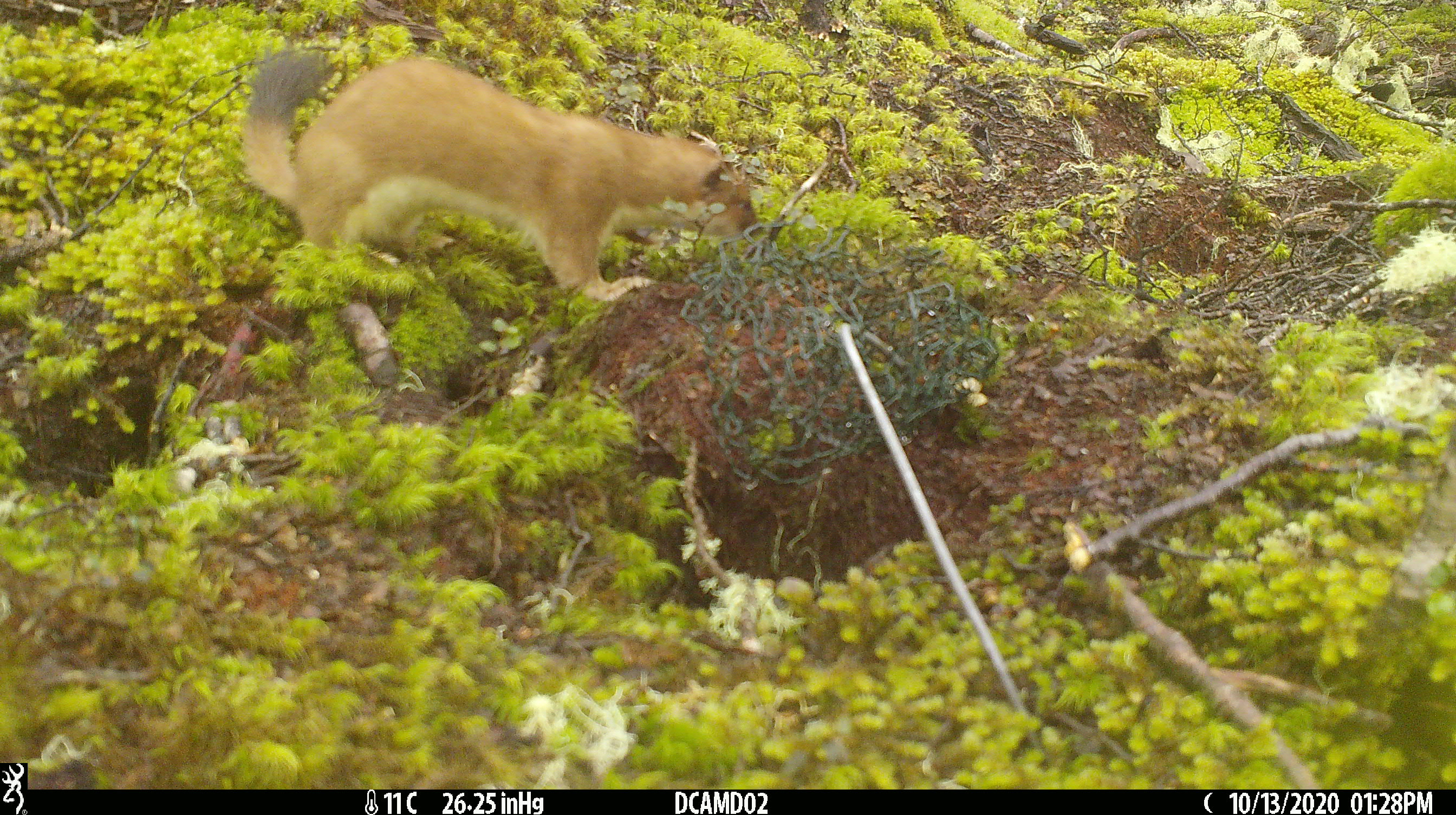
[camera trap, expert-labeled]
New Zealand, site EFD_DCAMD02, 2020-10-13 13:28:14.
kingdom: Animalia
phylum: Chordata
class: Mammalia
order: Carnivora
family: Mustelidae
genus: Mustela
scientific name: Mustela erminea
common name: stoat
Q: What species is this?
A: Stoat (Mustela erminea).